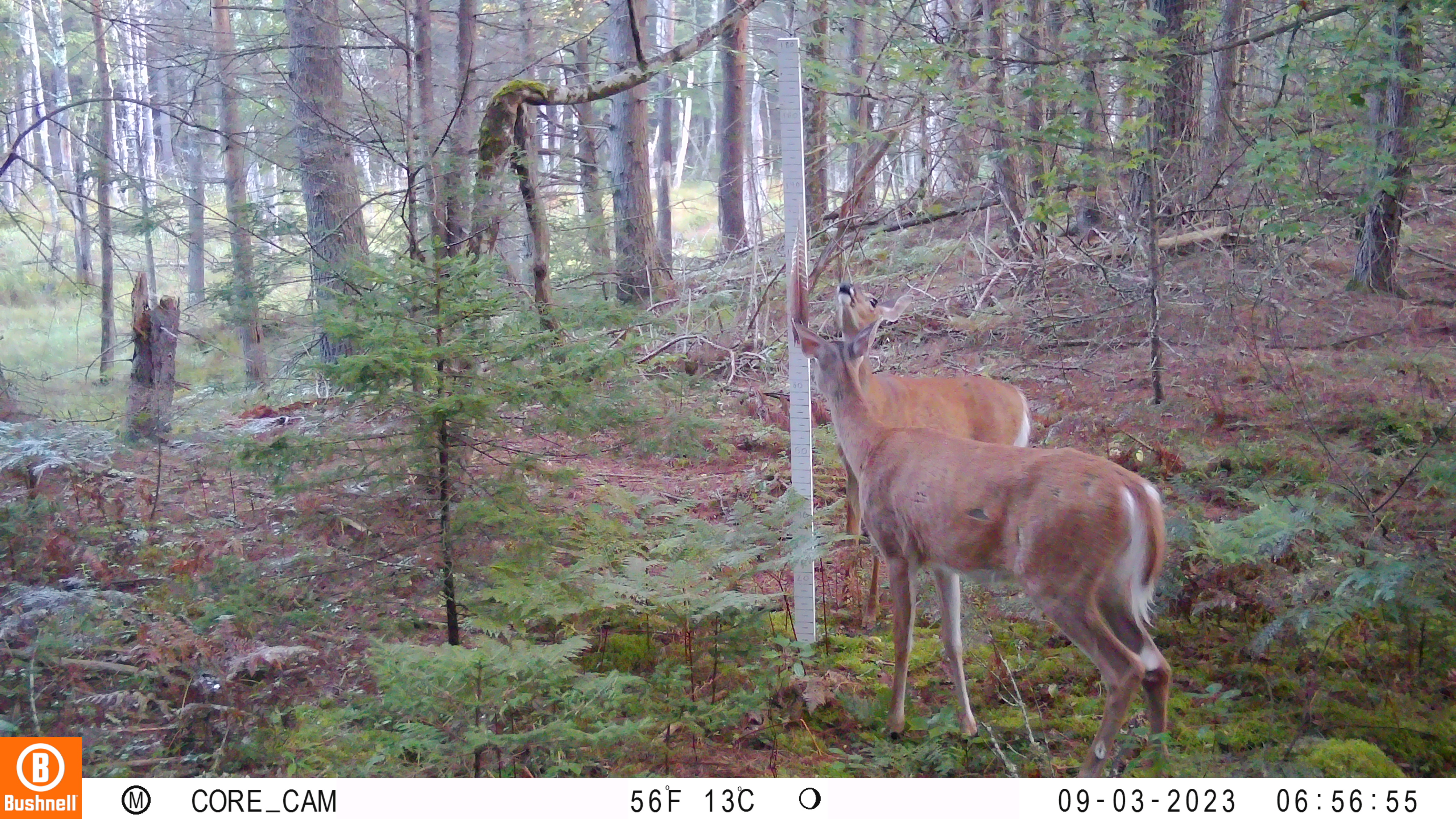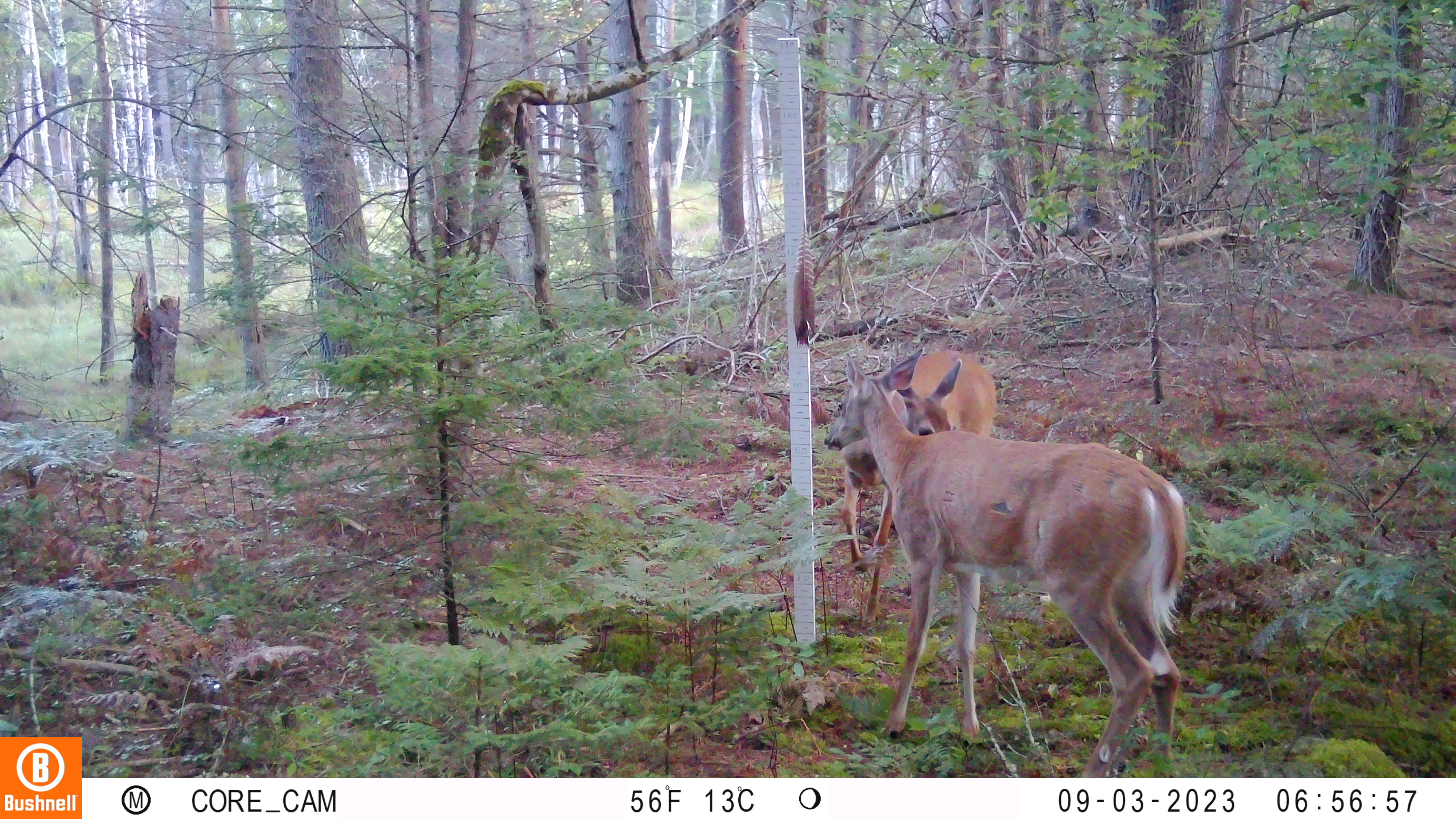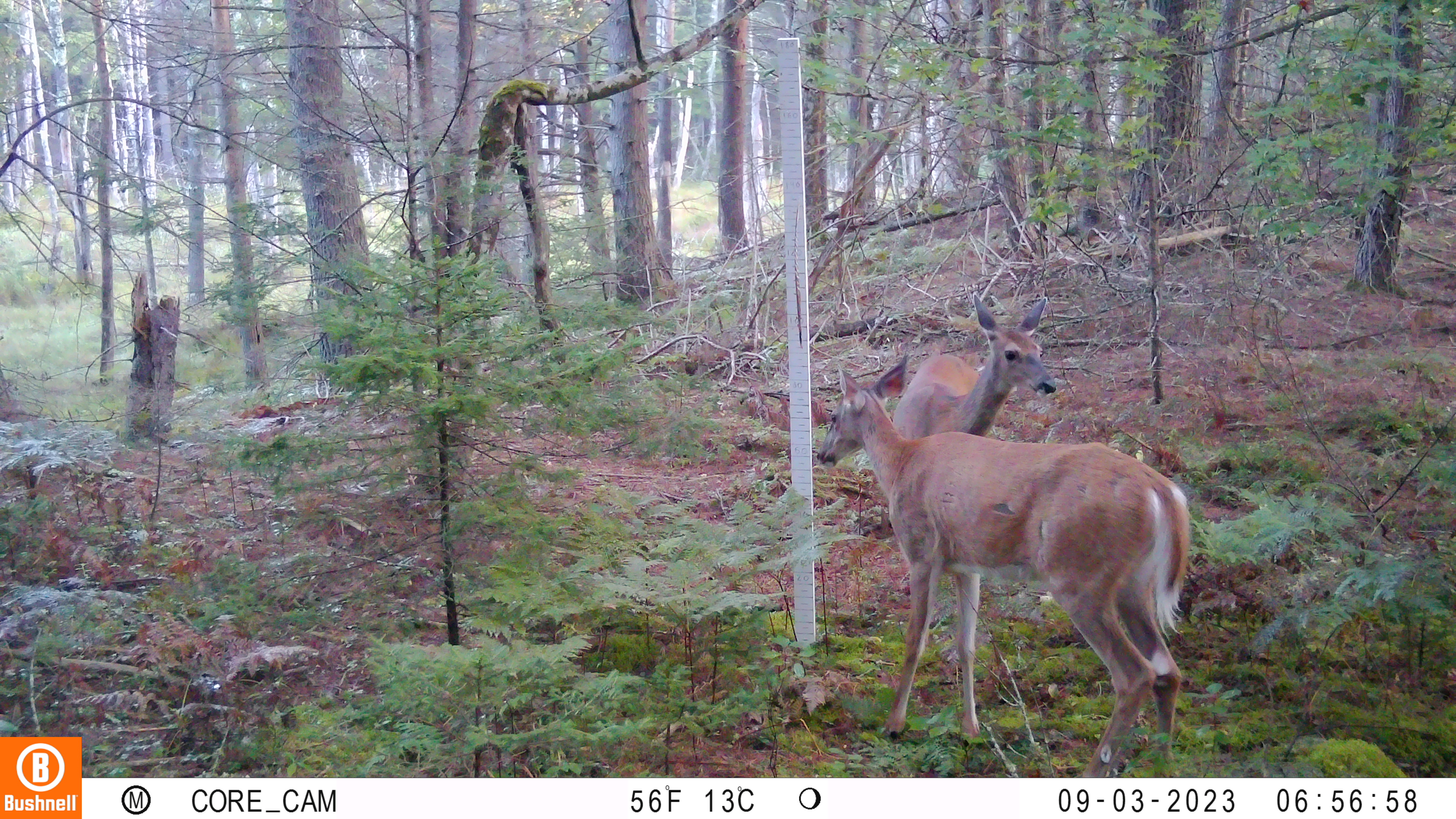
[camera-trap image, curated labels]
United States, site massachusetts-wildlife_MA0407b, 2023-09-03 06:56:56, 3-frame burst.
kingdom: Animalia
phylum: Chordata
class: Mammalia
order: Artiodactyla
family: Cervidae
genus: Odocoileus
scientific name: Odocoileus virginianus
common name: white-tailed deer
White-tailed deer (Odocoileus virginianus).